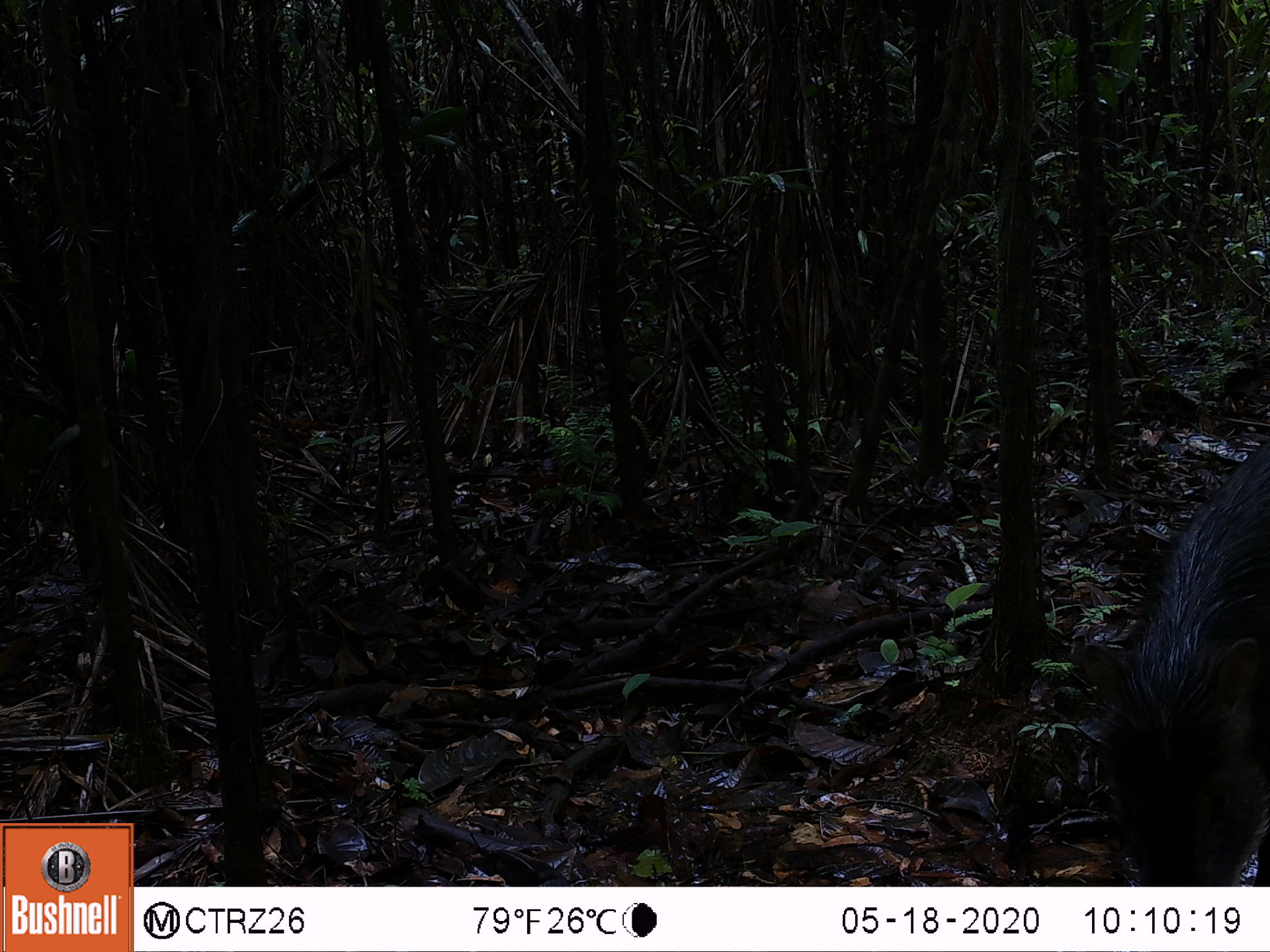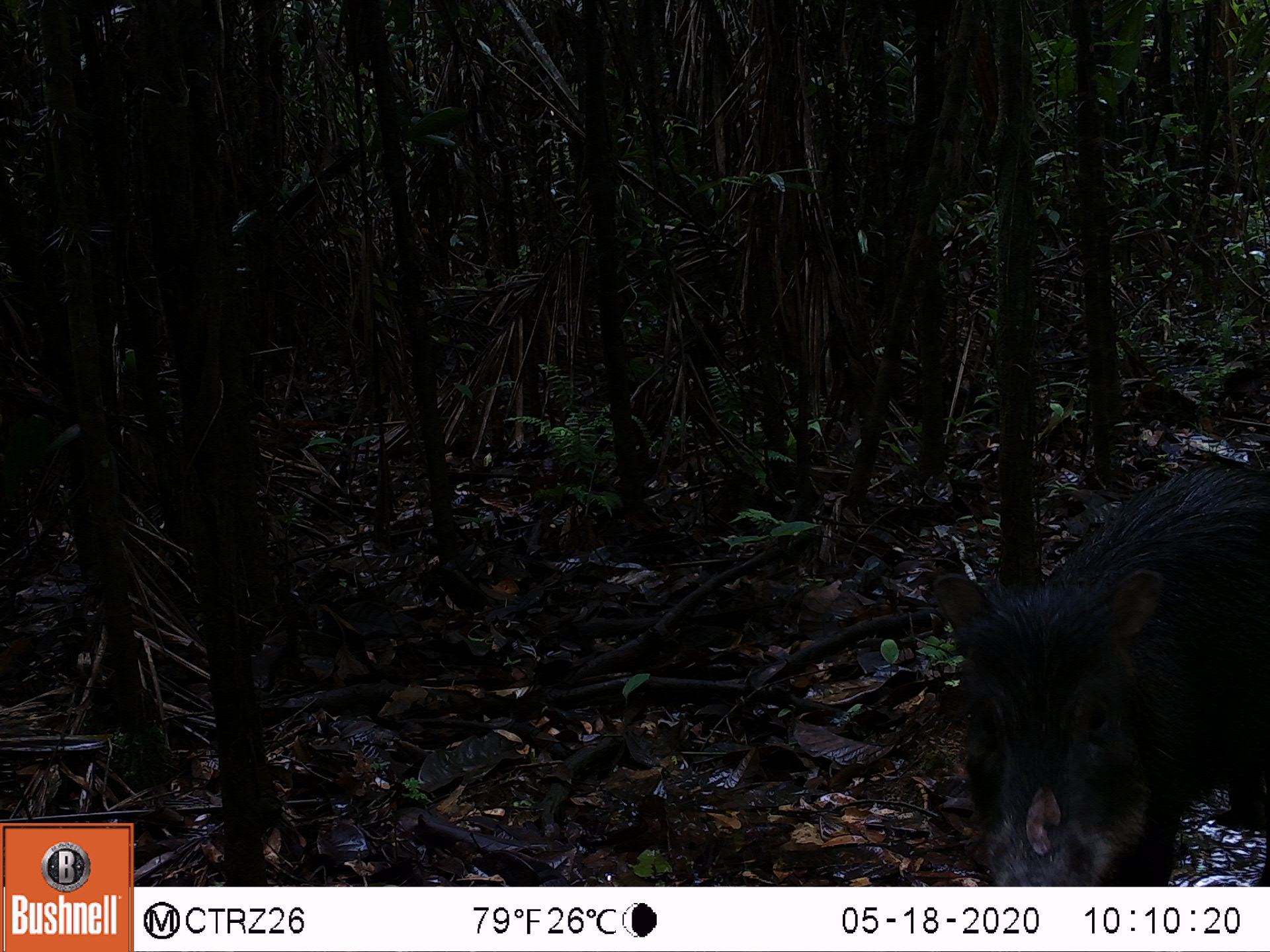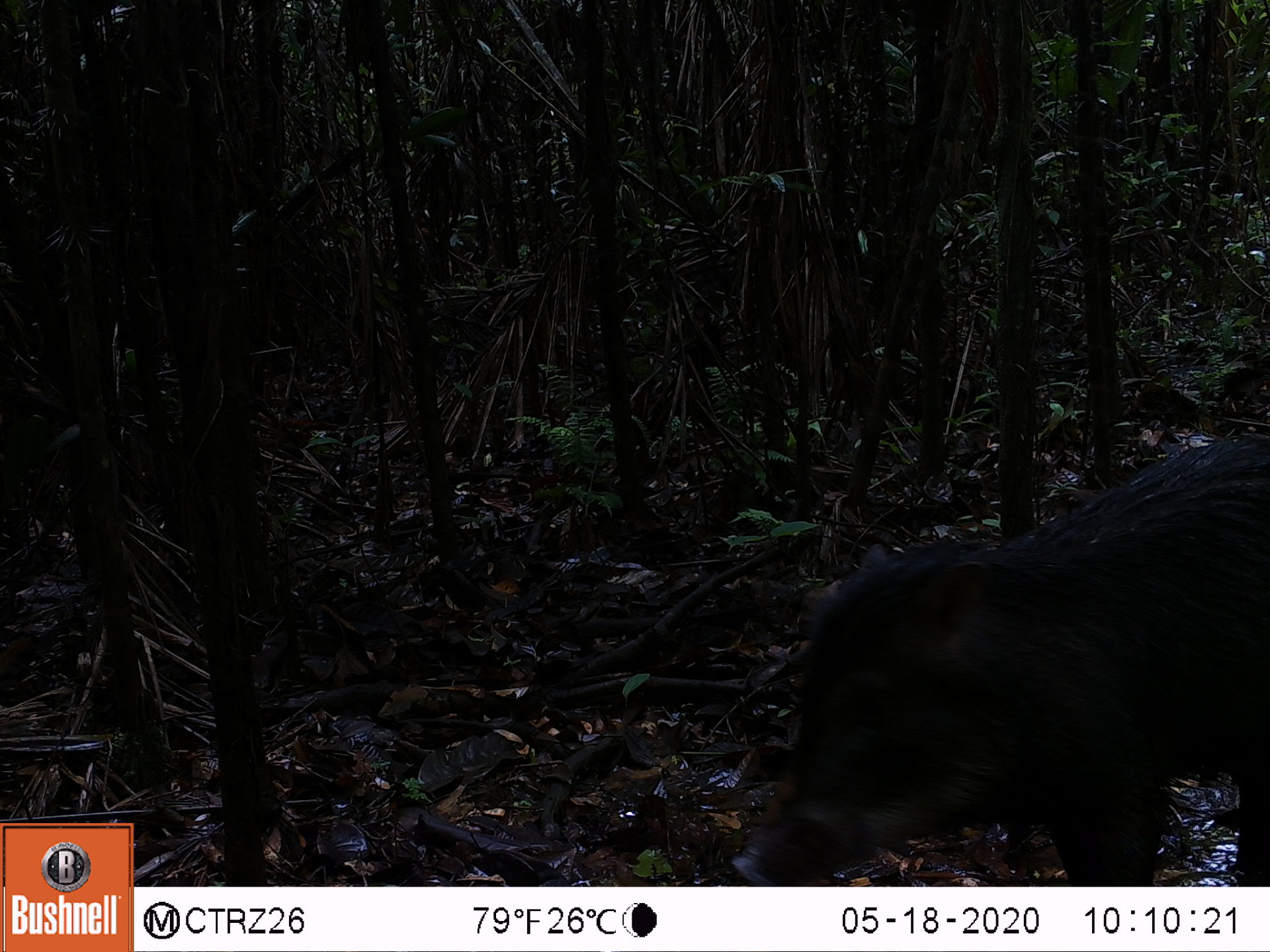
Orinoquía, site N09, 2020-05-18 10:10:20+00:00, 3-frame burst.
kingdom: Animalia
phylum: Chordata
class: Mammalia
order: Artiodactyla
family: Tayassuidae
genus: Tayassu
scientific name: Tayassu pecari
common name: white-lipped peccary